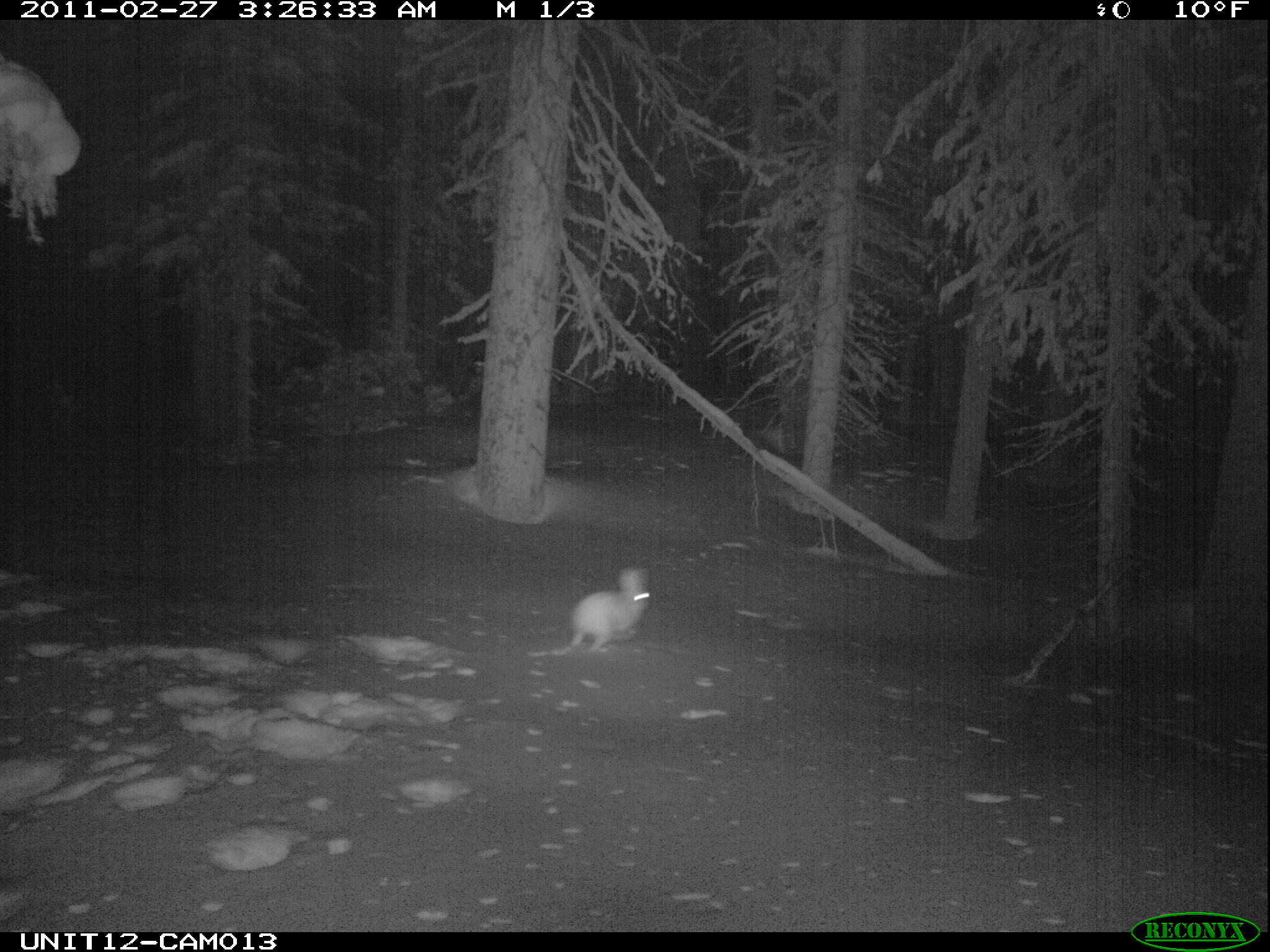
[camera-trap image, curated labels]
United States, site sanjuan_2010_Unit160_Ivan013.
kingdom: Animalia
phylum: Chordata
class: Mammalia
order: Lagomorpha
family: Leporidae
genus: Lepus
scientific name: Lepus americanus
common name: snowshoe hare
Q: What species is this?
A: Lepus americanus (snowshoe hare).